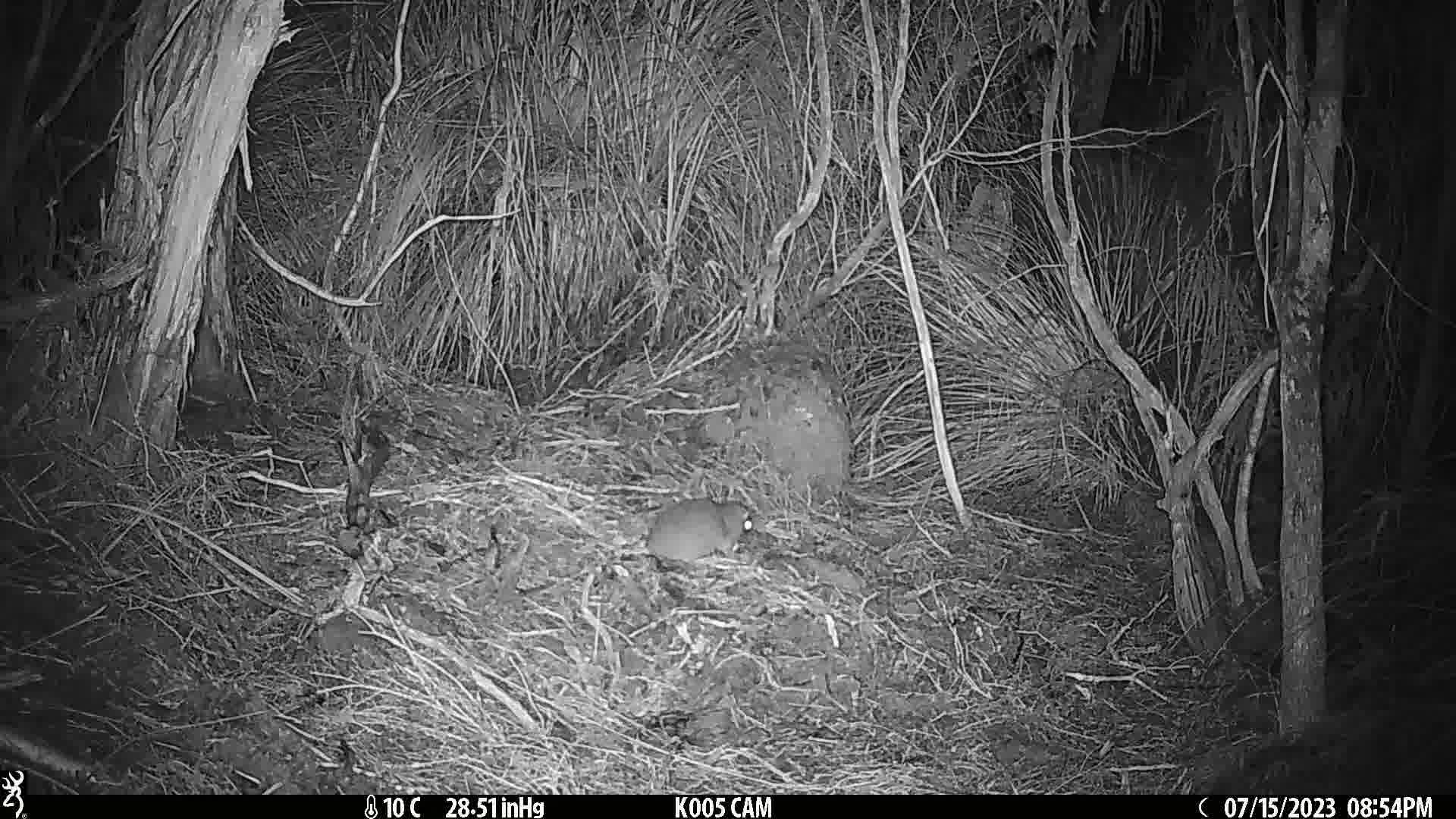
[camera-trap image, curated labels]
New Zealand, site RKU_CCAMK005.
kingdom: Animalia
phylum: Chordata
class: Mammalia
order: Rodentia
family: Muridae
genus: Rattus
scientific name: Rattus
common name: rat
Rat (Rattus).